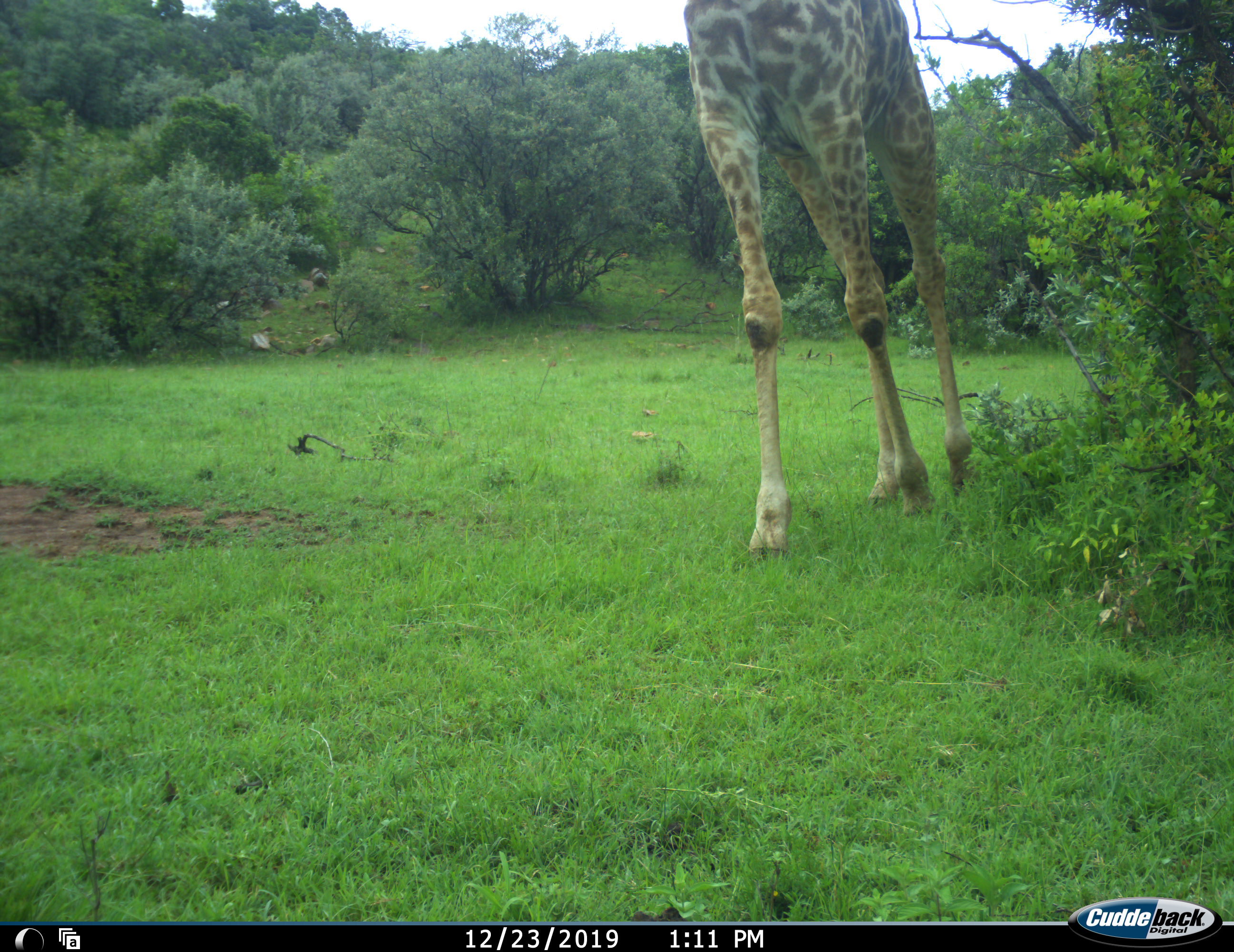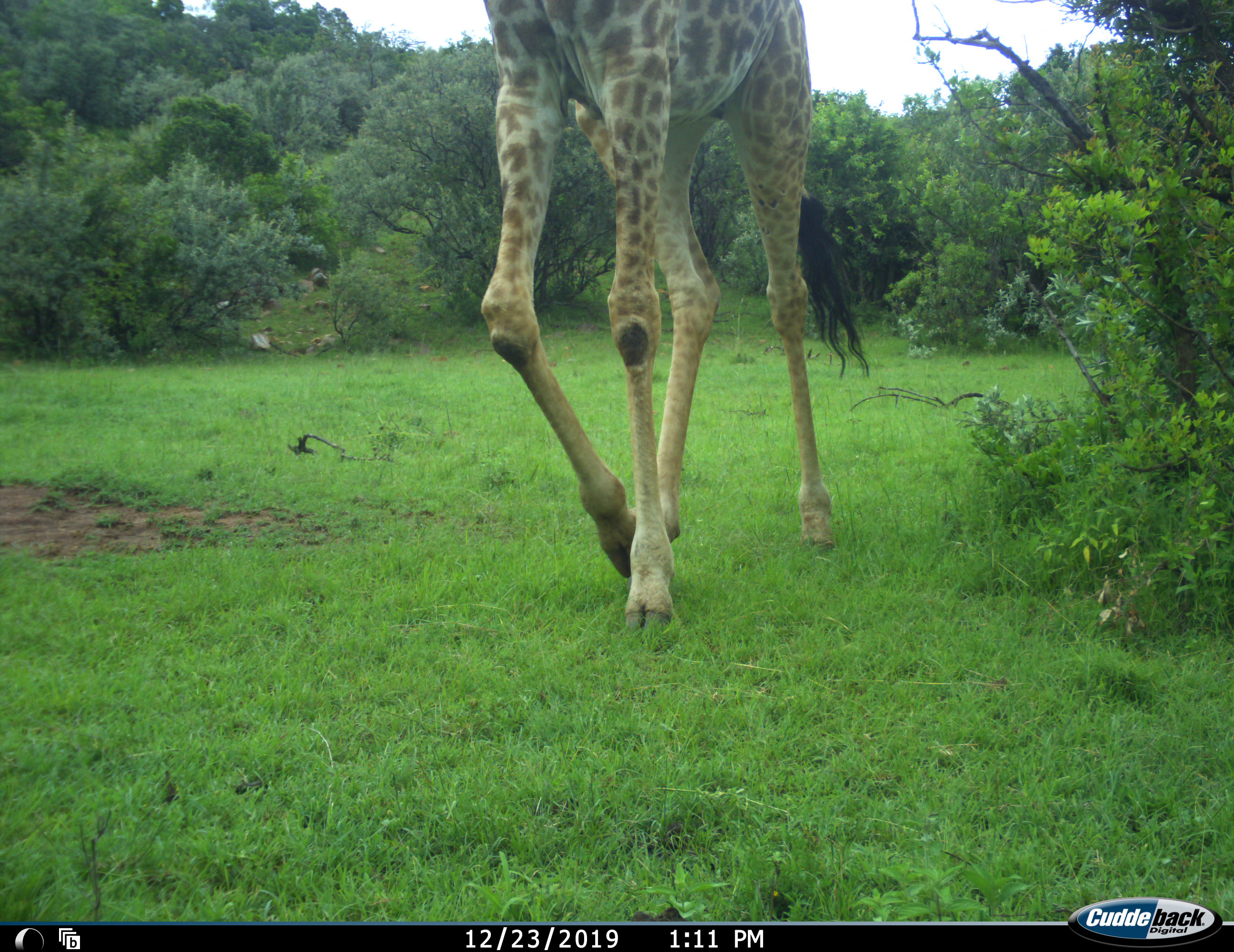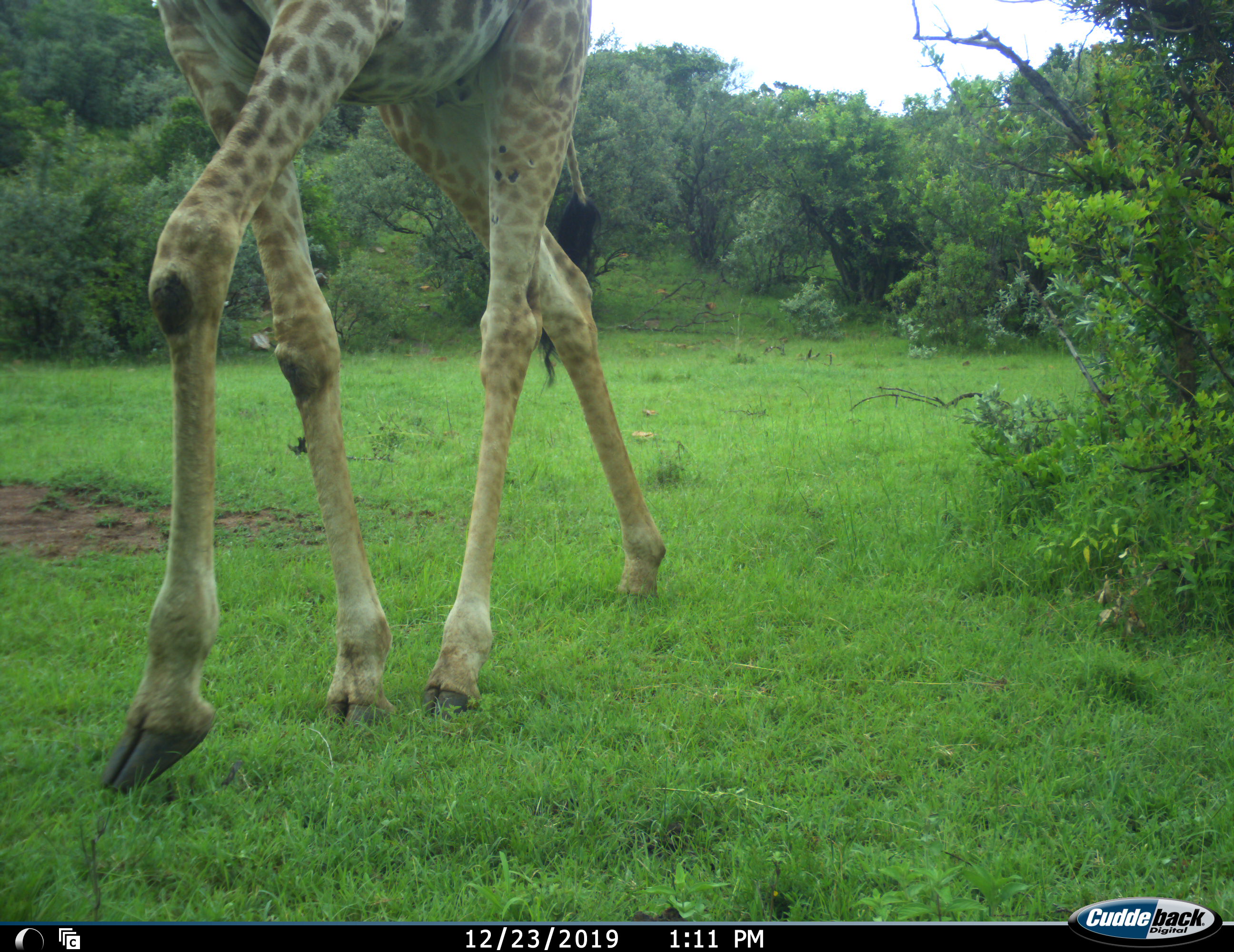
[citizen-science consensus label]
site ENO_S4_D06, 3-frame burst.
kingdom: Animalia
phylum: Chordata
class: Mammalia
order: Artiodactyla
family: Giraffidae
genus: Giraffa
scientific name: Giraffa camelopardalis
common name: giraffe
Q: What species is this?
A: Giraffe (Giraffa camelopardalis).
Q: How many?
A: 1.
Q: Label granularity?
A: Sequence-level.